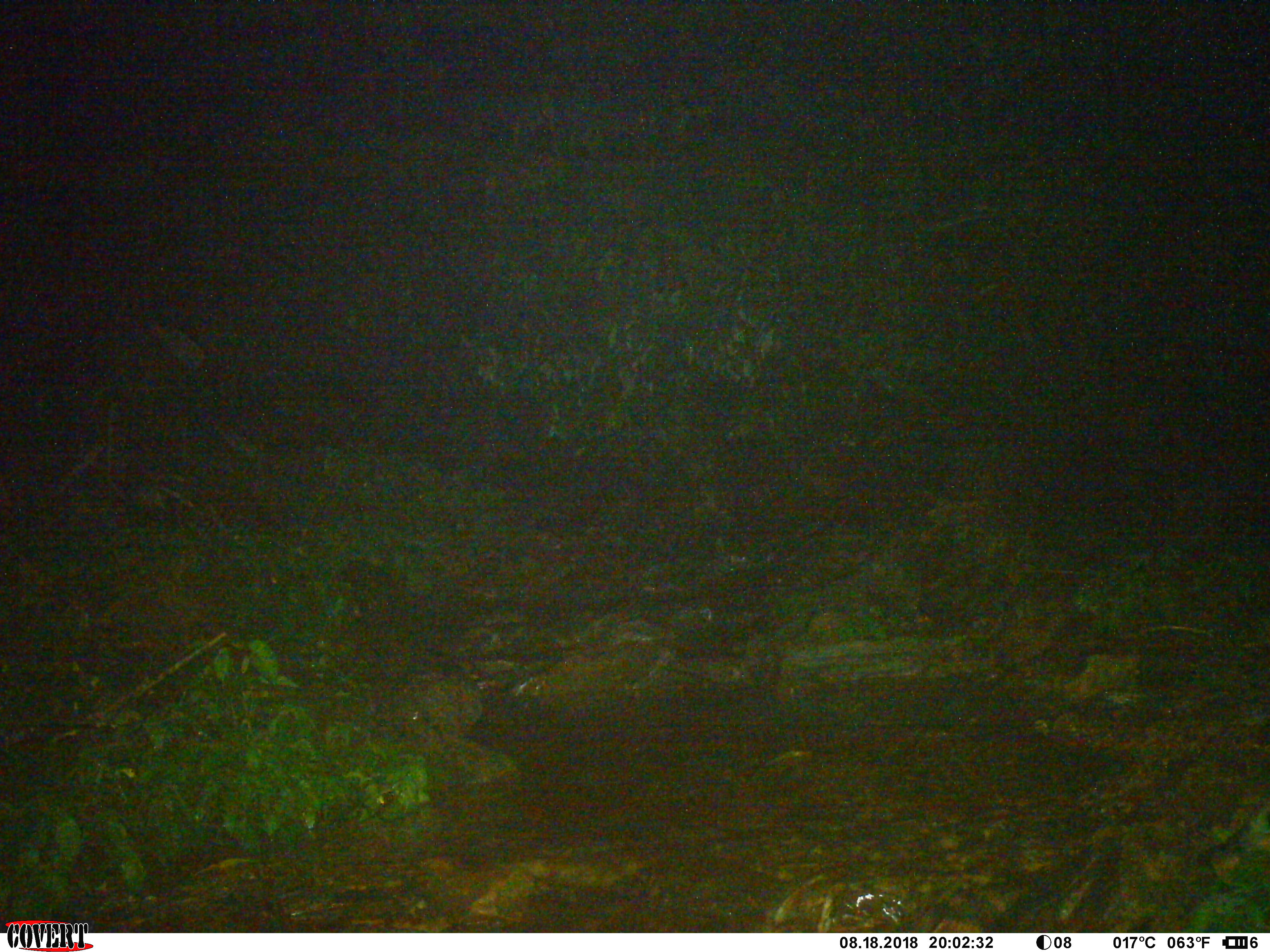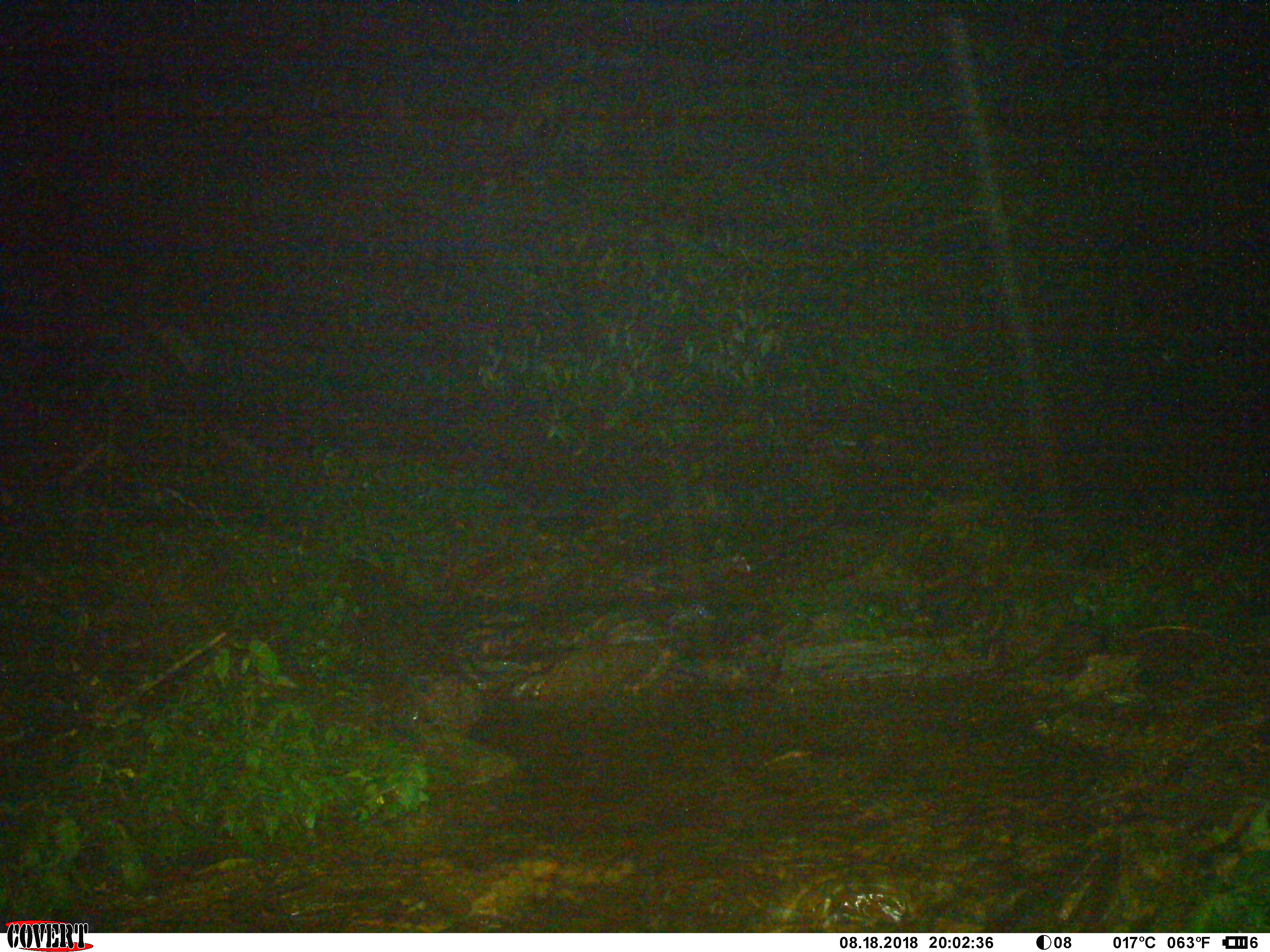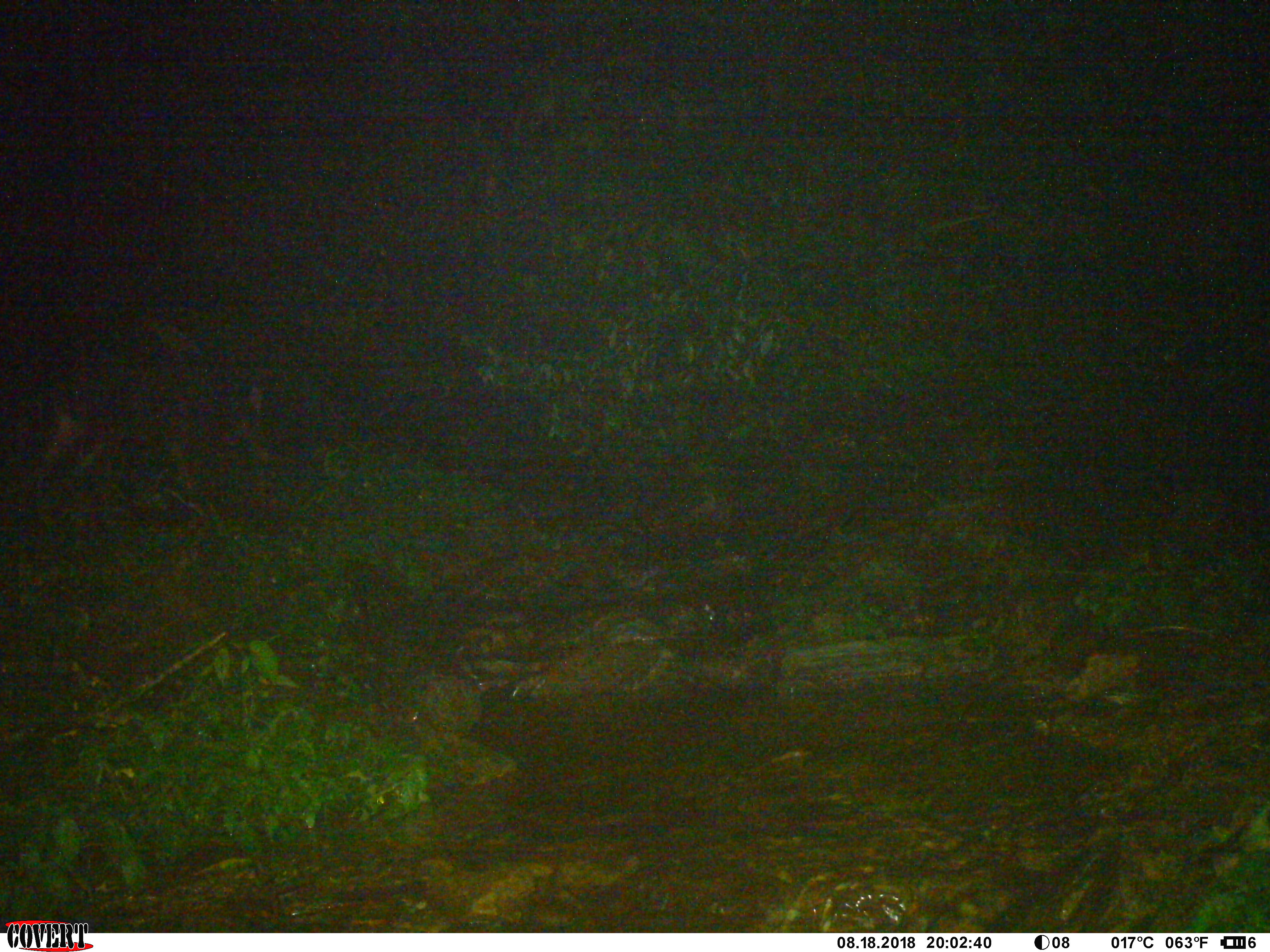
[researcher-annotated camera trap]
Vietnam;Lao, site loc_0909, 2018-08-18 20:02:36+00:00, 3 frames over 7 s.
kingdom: Animalia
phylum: Chordata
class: Mammalia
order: Artiodactyla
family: Bovidae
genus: Capricornis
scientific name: Capricornis sumatraensis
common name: chinese serow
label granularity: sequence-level